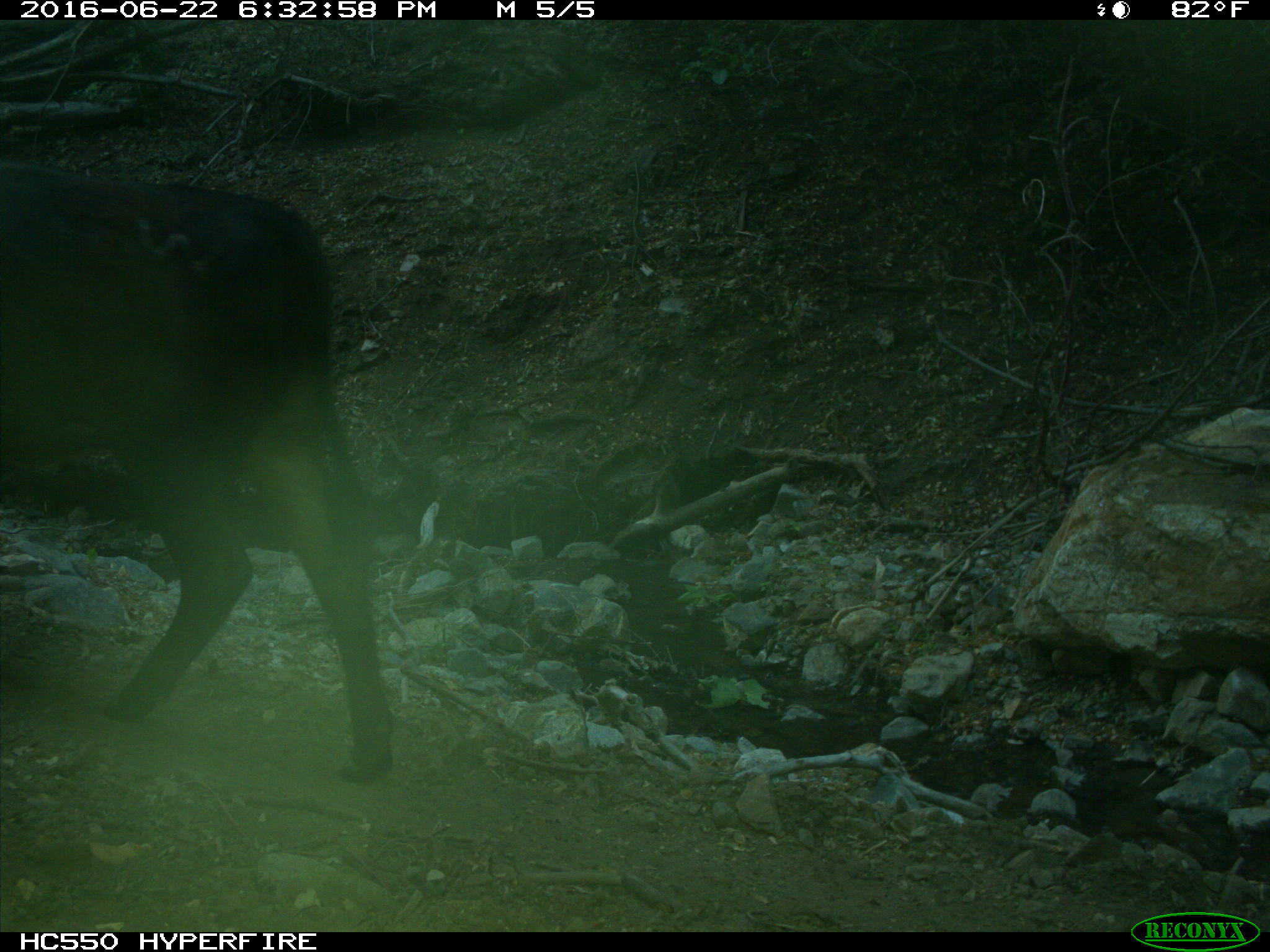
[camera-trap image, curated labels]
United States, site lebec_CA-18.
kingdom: Animalia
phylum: Chordata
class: Mammalia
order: Artiodactyla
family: Bovidae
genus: Bos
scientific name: Bos taurus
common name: domestic cow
Bos taurus (domestic cow).